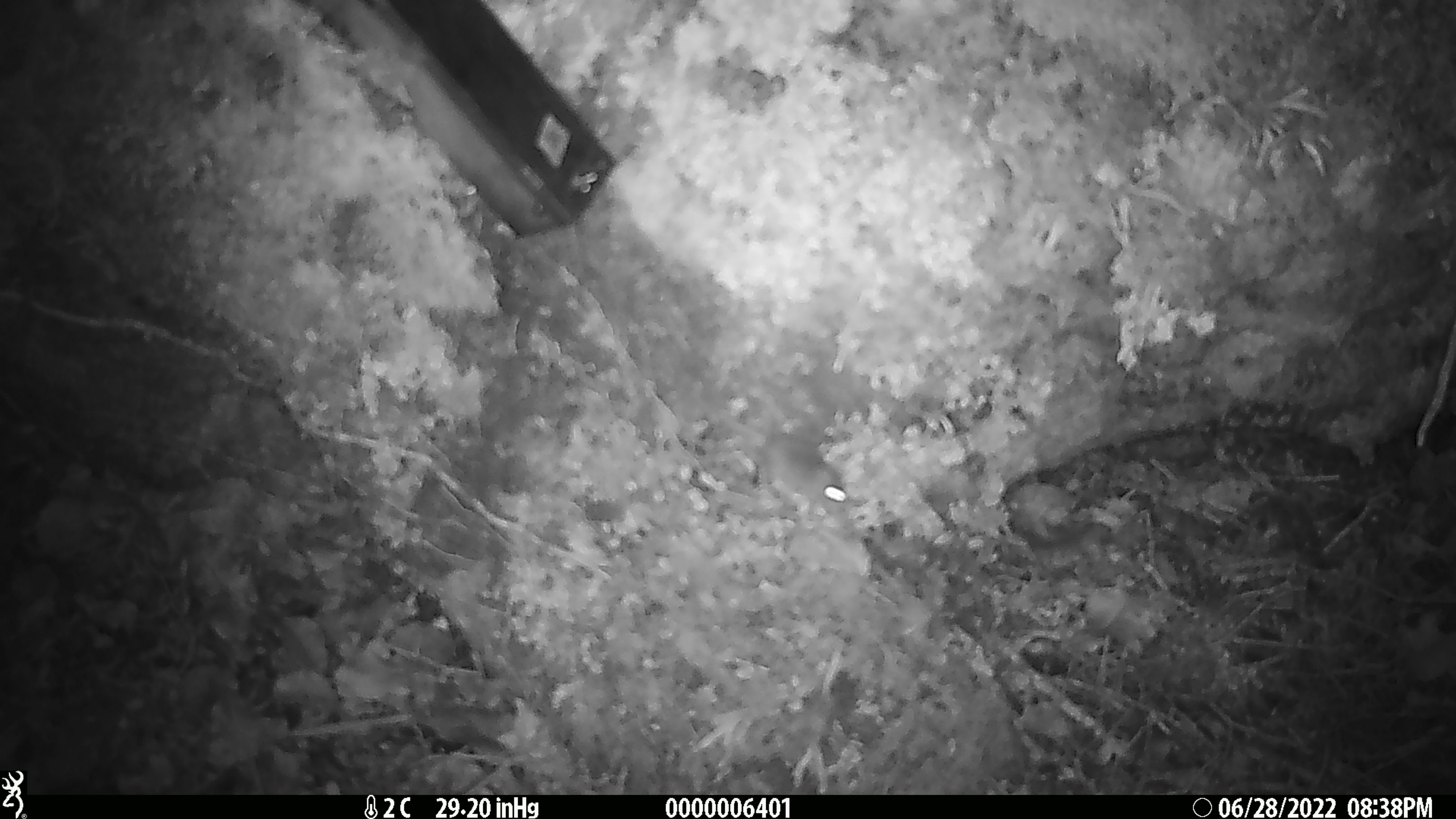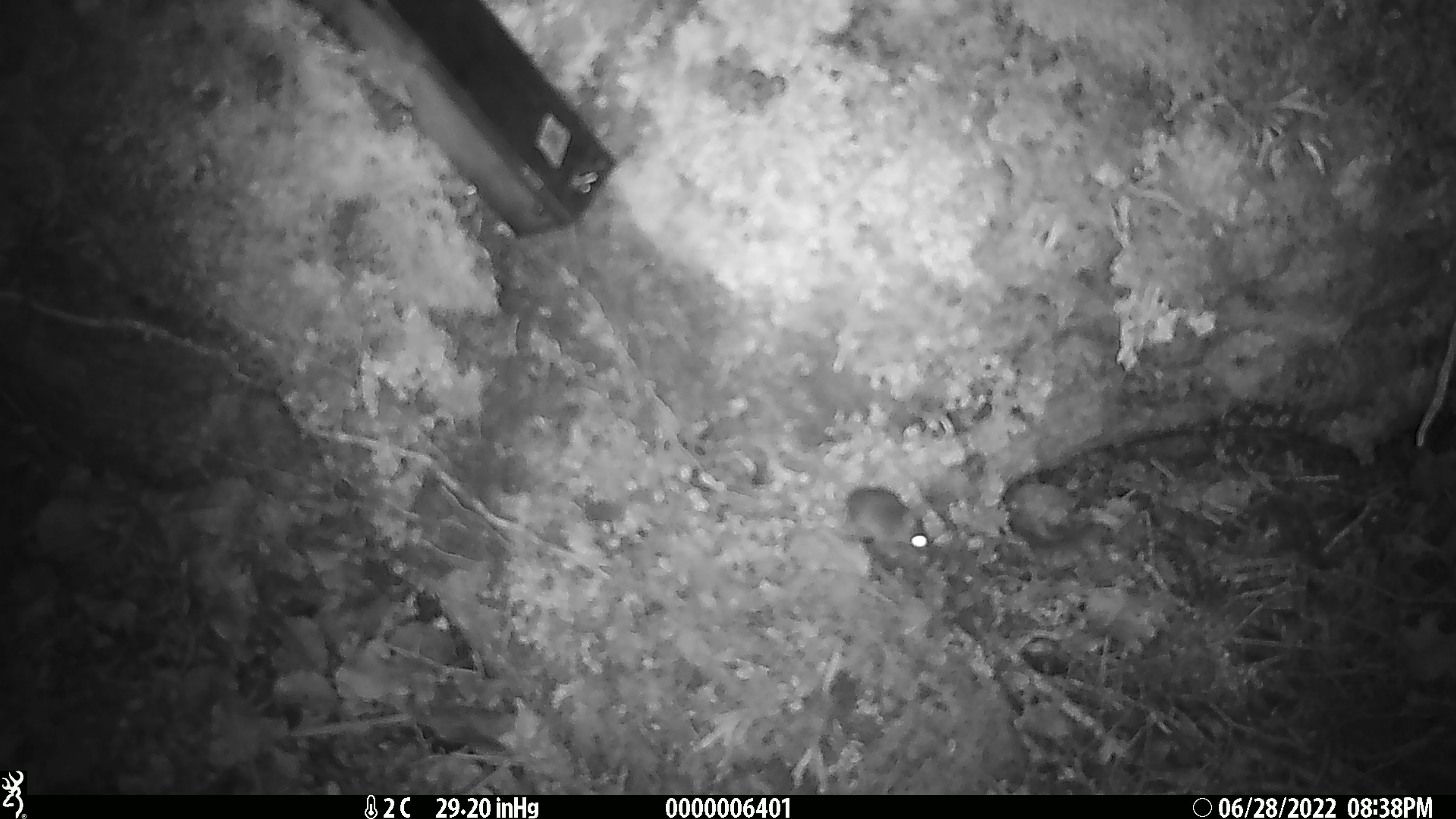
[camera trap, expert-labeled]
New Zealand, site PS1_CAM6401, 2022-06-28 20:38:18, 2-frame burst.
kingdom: Animalia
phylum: Chordata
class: Mammalia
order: Rodentia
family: Muridae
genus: Mus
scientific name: Mus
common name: mouse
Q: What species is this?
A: Mouse (Mus).